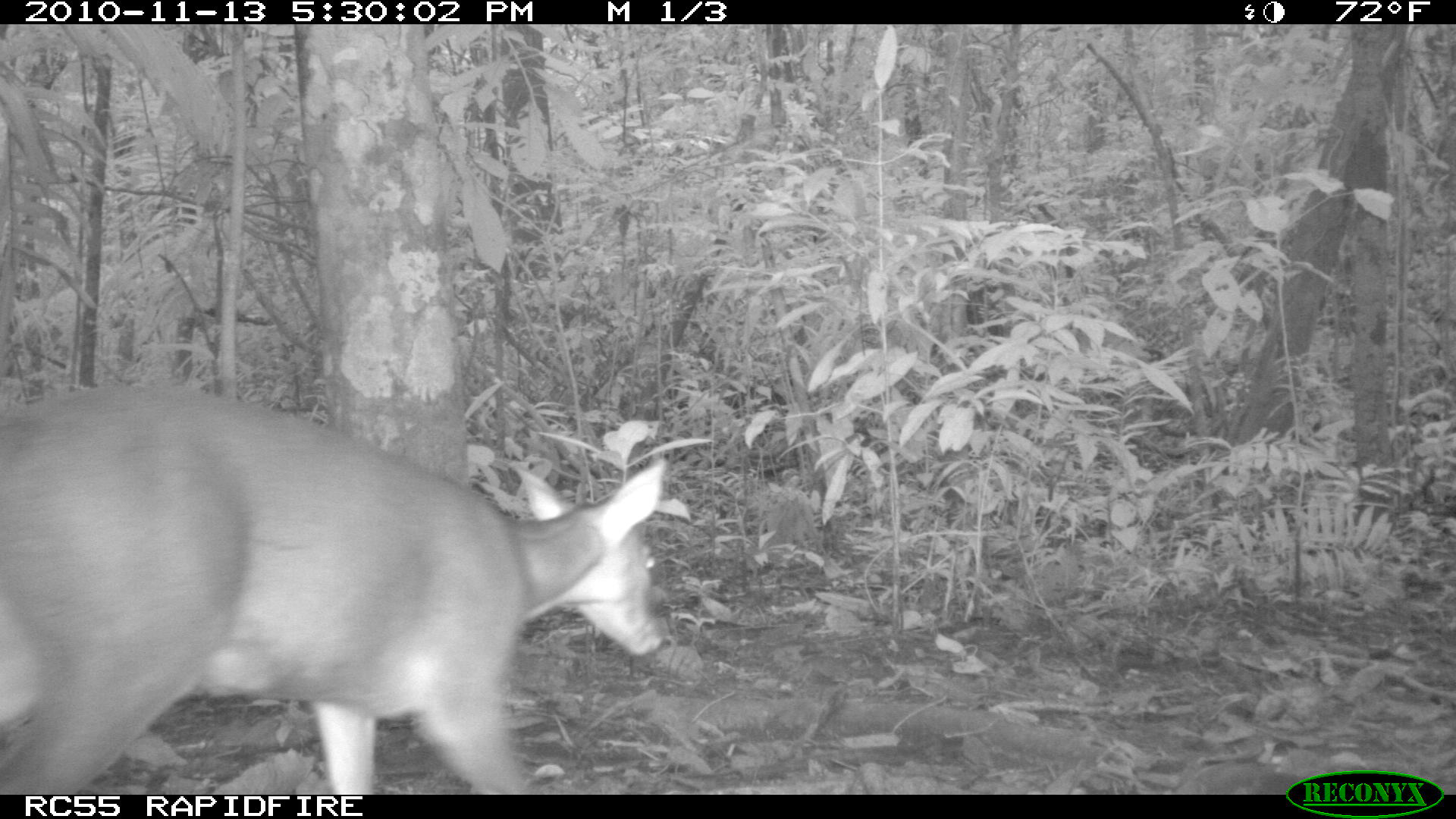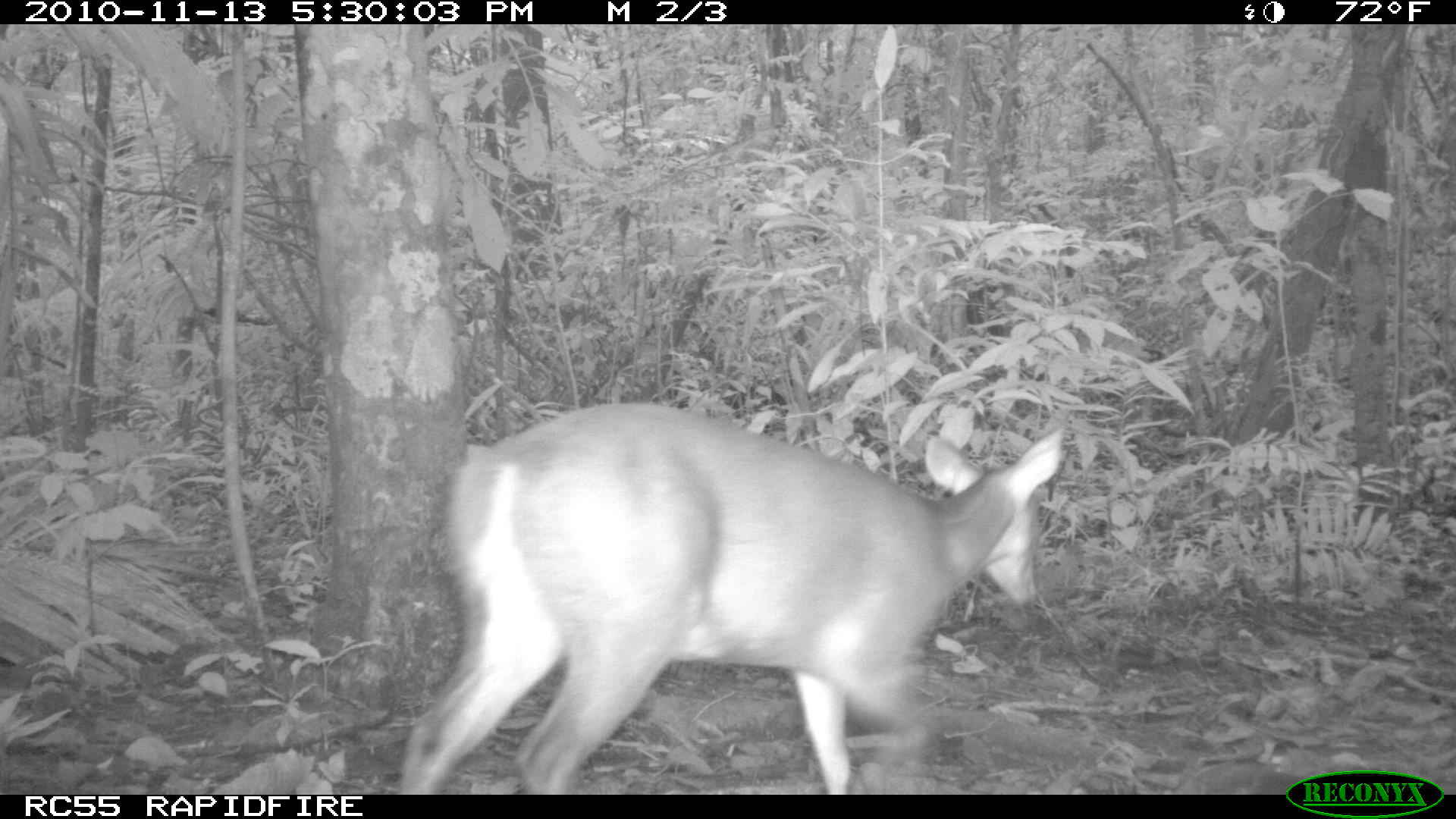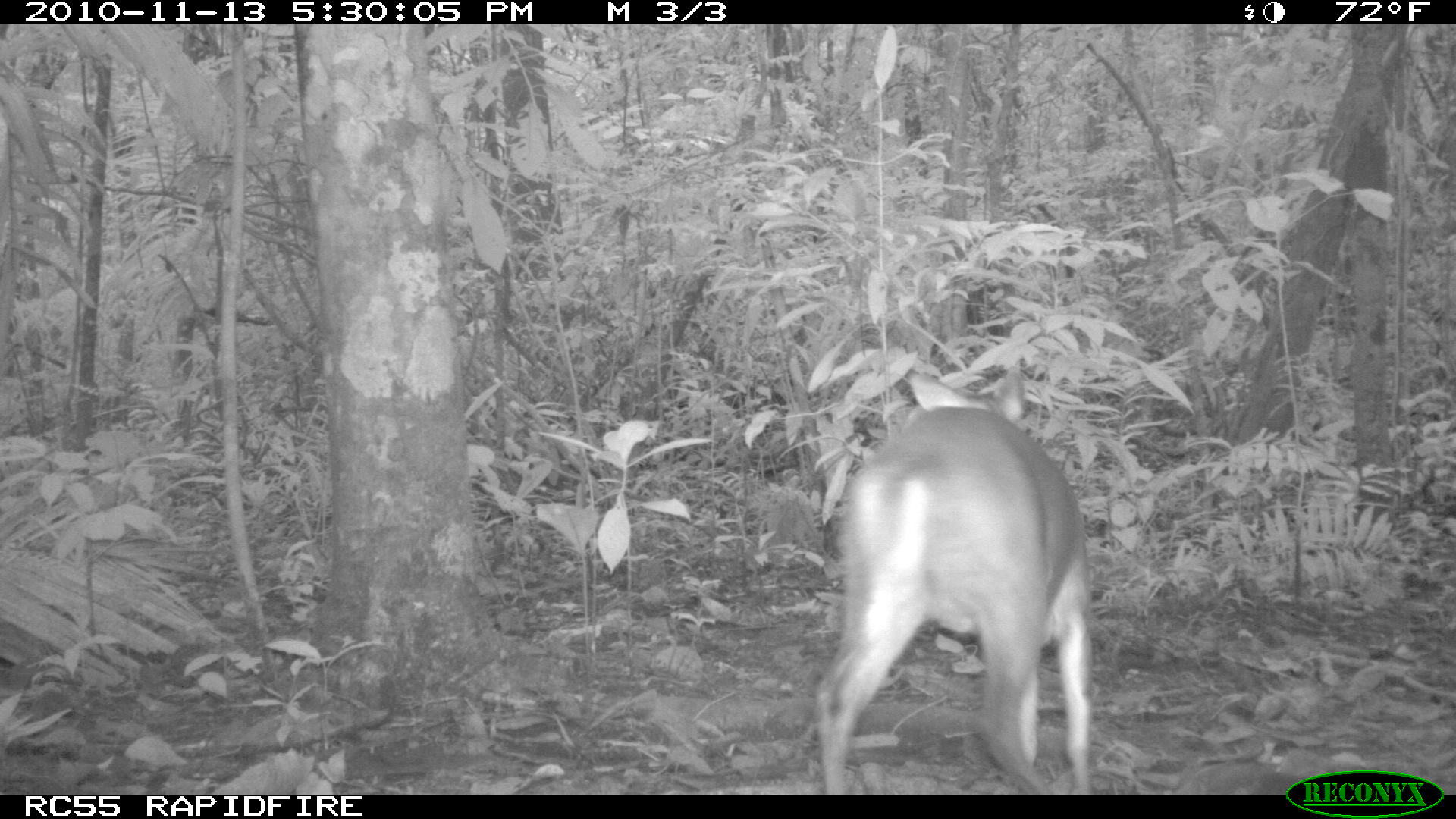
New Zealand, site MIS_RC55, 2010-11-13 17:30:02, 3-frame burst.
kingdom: Animalia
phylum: Chordata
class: Mammalia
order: Artiodactyla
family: Cervidae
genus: Odocoileus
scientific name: Odocoileus virginianus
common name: white-tailed deer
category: white tailed deer